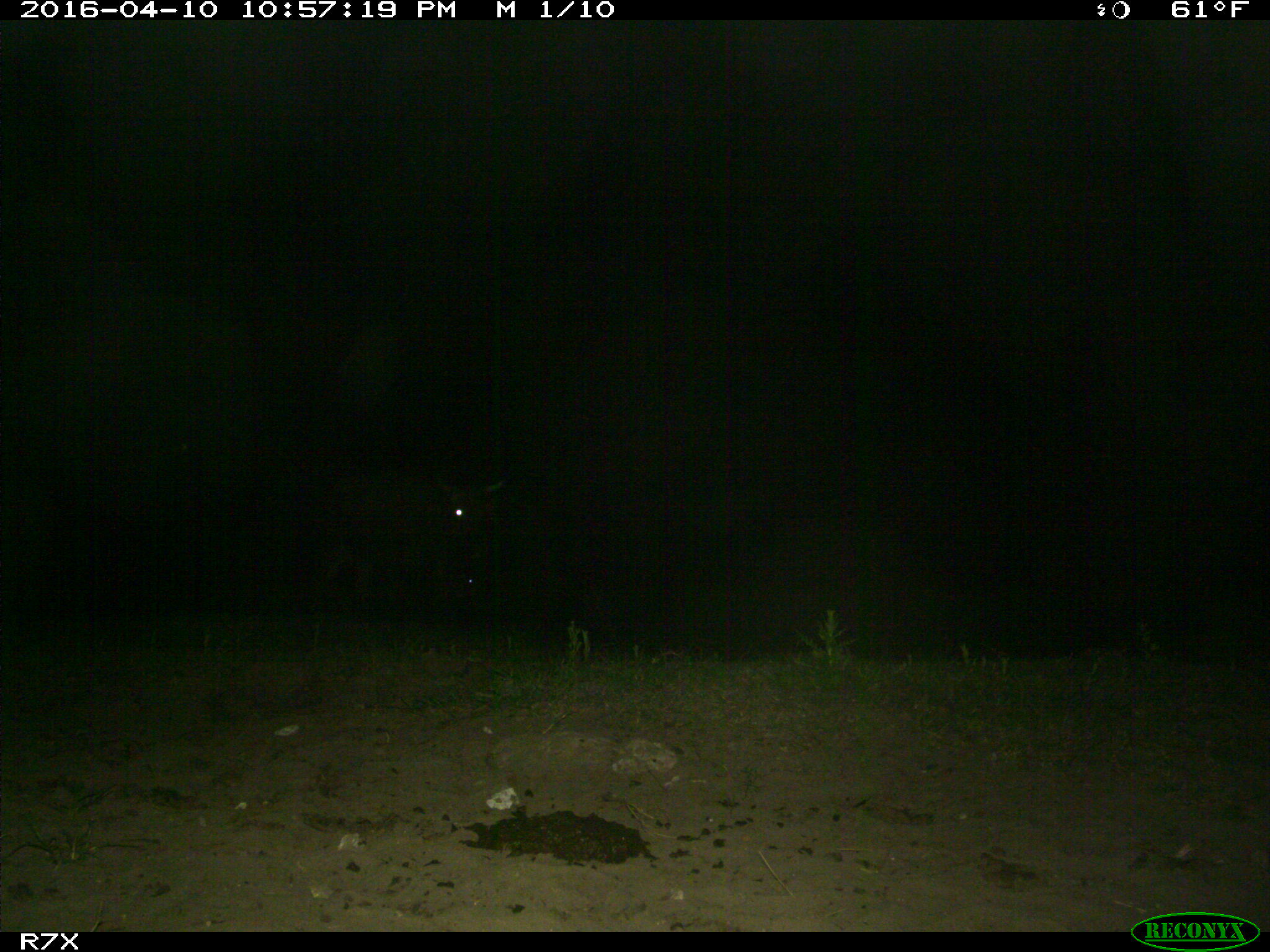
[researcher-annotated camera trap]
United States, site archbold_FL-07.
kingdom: Animalia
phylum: Chordata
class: Mammalia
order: Artiodactyla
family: Bovidae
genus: Bos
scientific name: Bos taurus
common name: domestic cow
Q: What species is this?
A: Bos taurus (domestic cow).